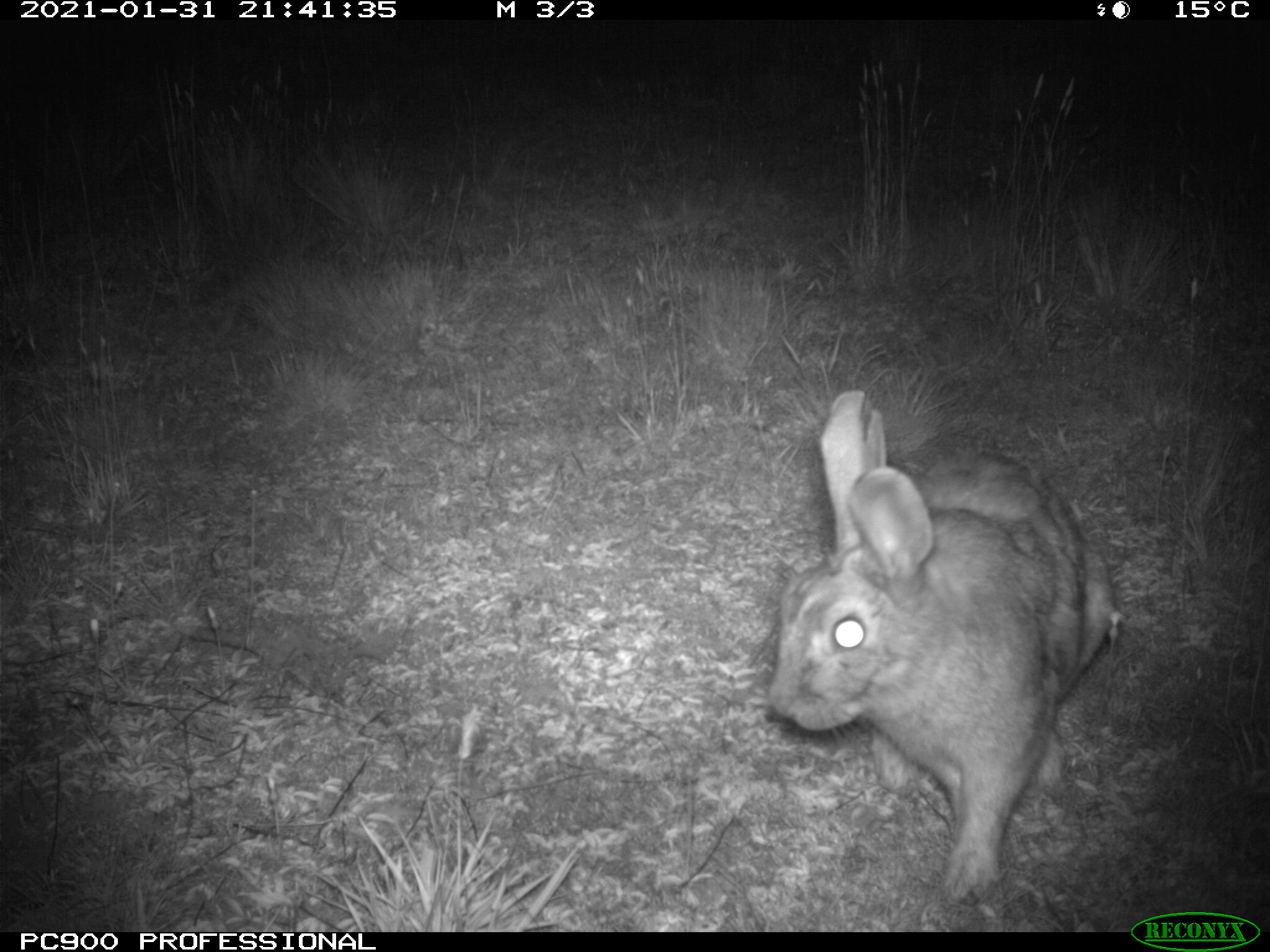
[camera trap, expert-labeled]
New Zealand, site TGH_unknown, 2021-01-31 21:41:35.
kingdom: Animalia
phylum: Chordata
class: Mammalia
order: Lagomorpha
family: Leporidae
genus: Oryctolagus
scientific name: Oryctolagus cuniculus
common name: european rabbit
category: rabbit